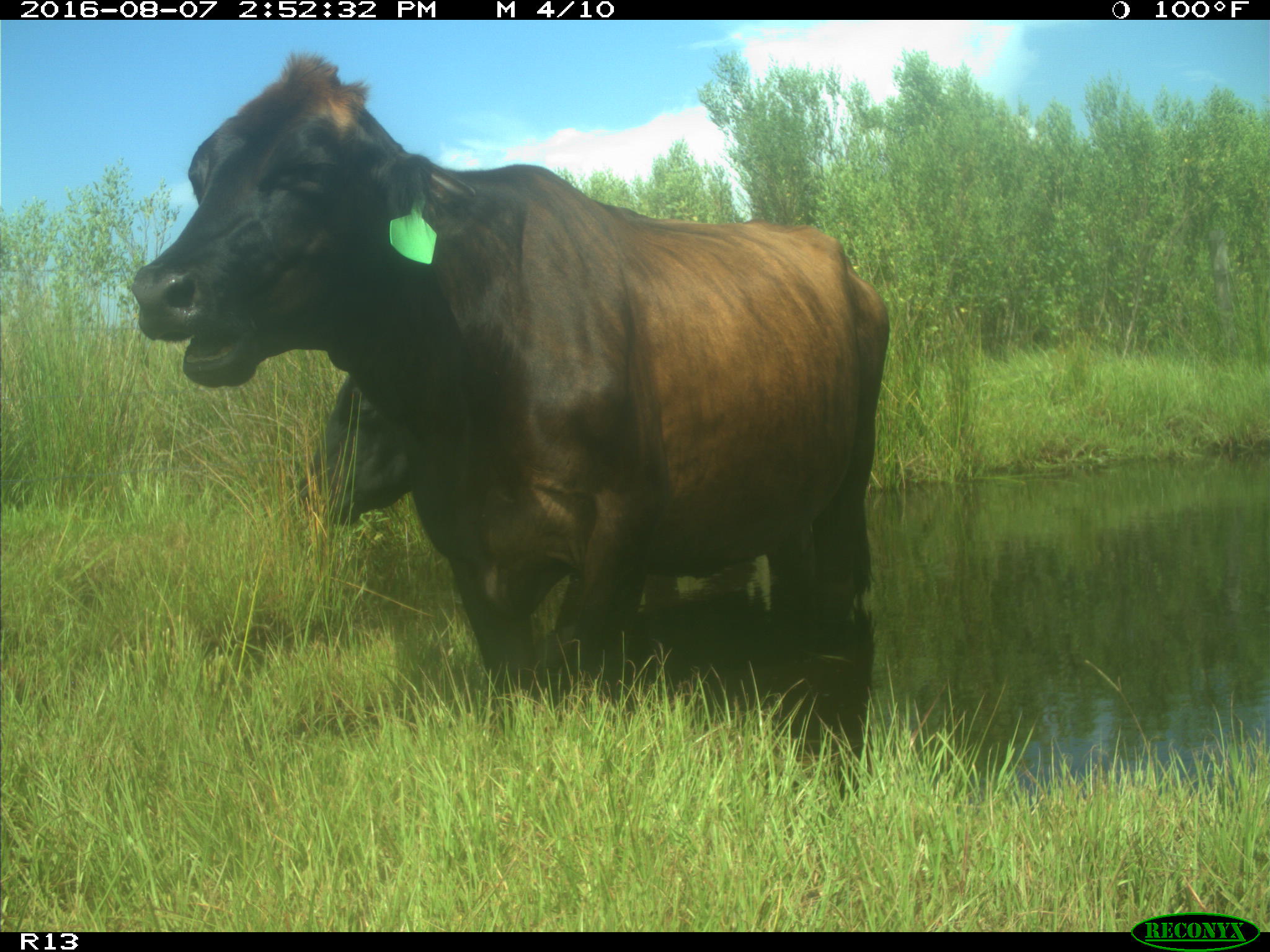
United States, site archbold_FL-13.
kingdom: Animalia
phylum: Chordata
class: Mammalia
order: Artiodactyla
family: Bovidae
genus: Bos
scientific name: Bos taurus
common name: domestic cow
Bos taurus (domestic cow).